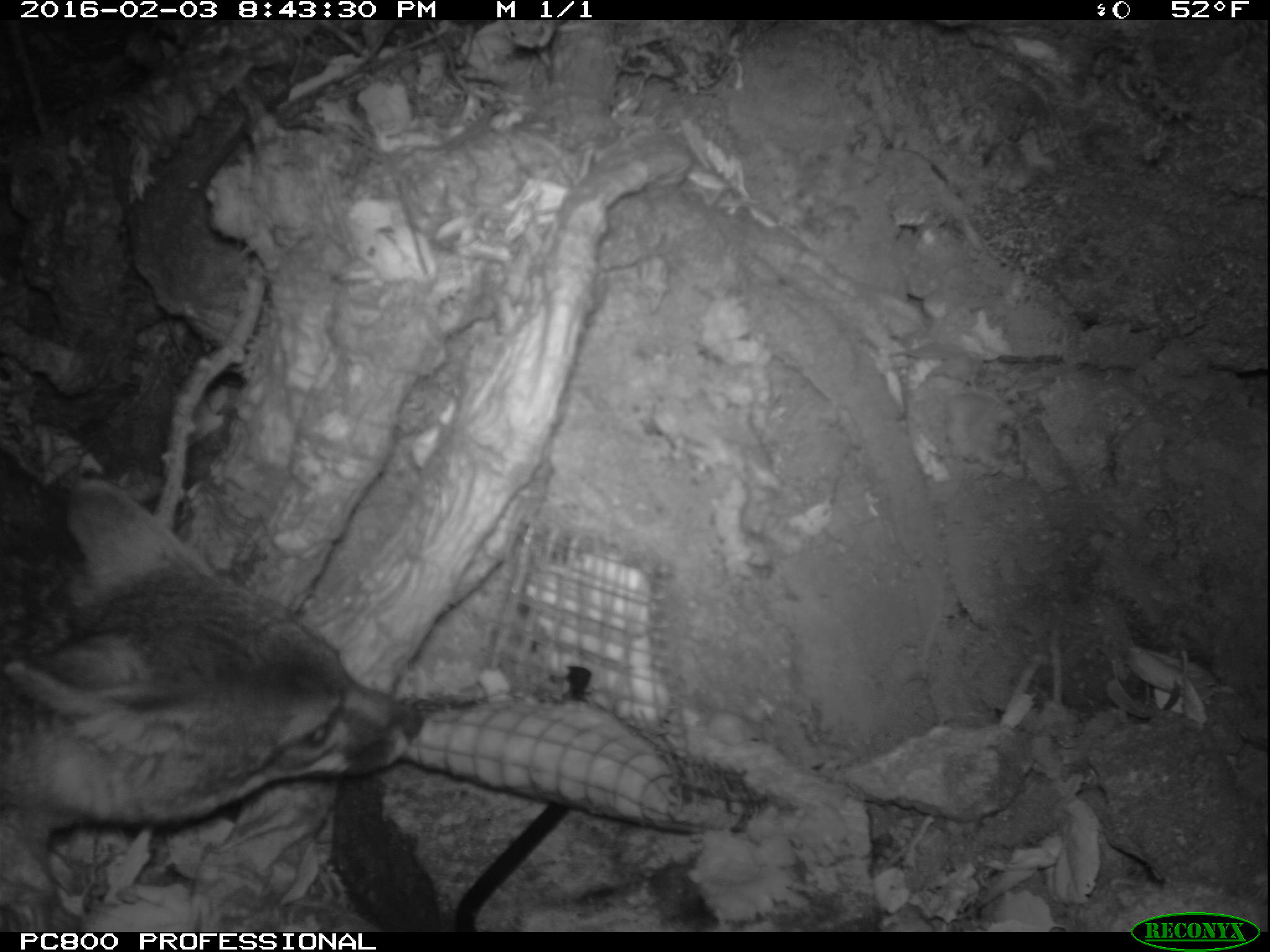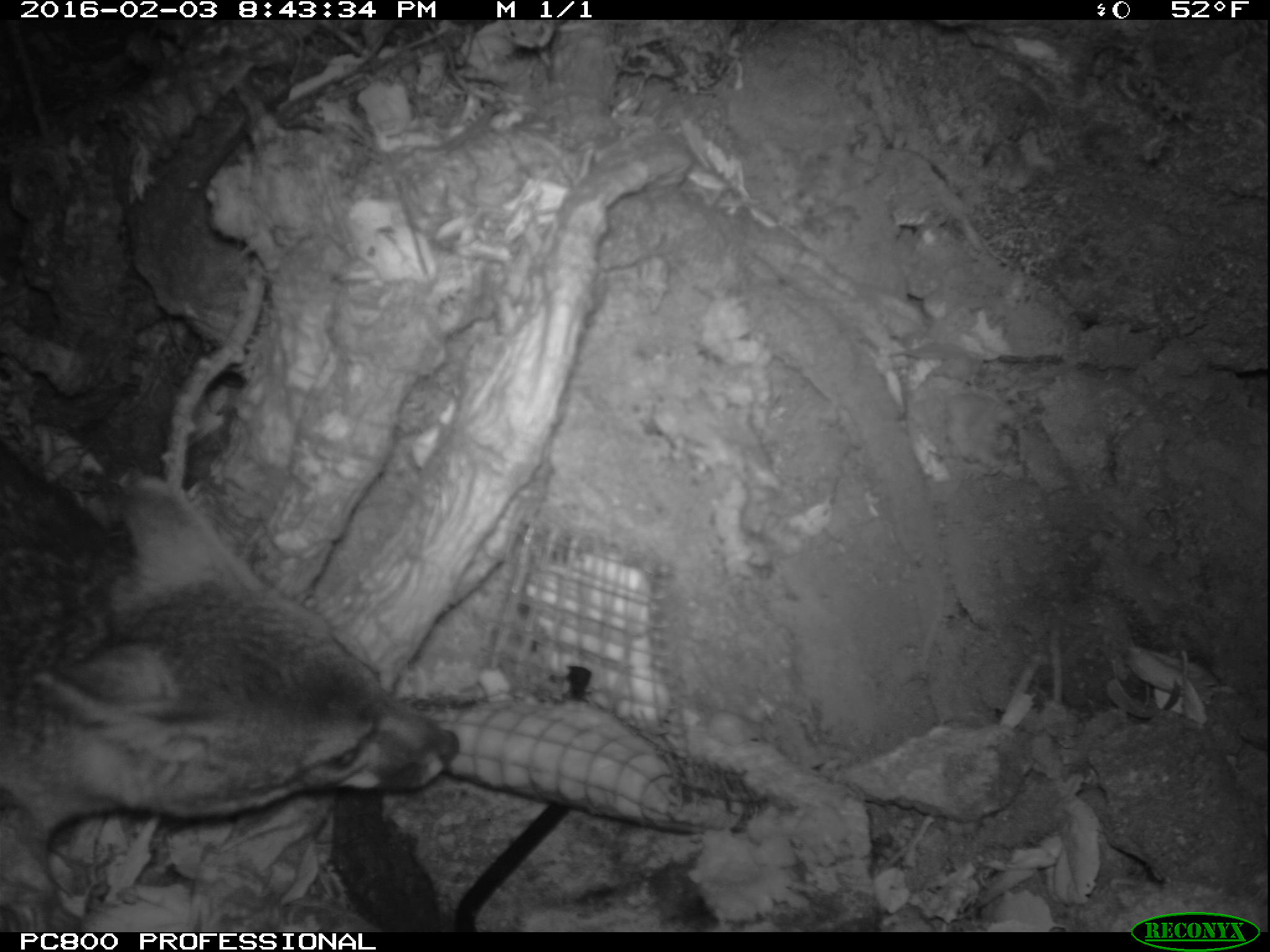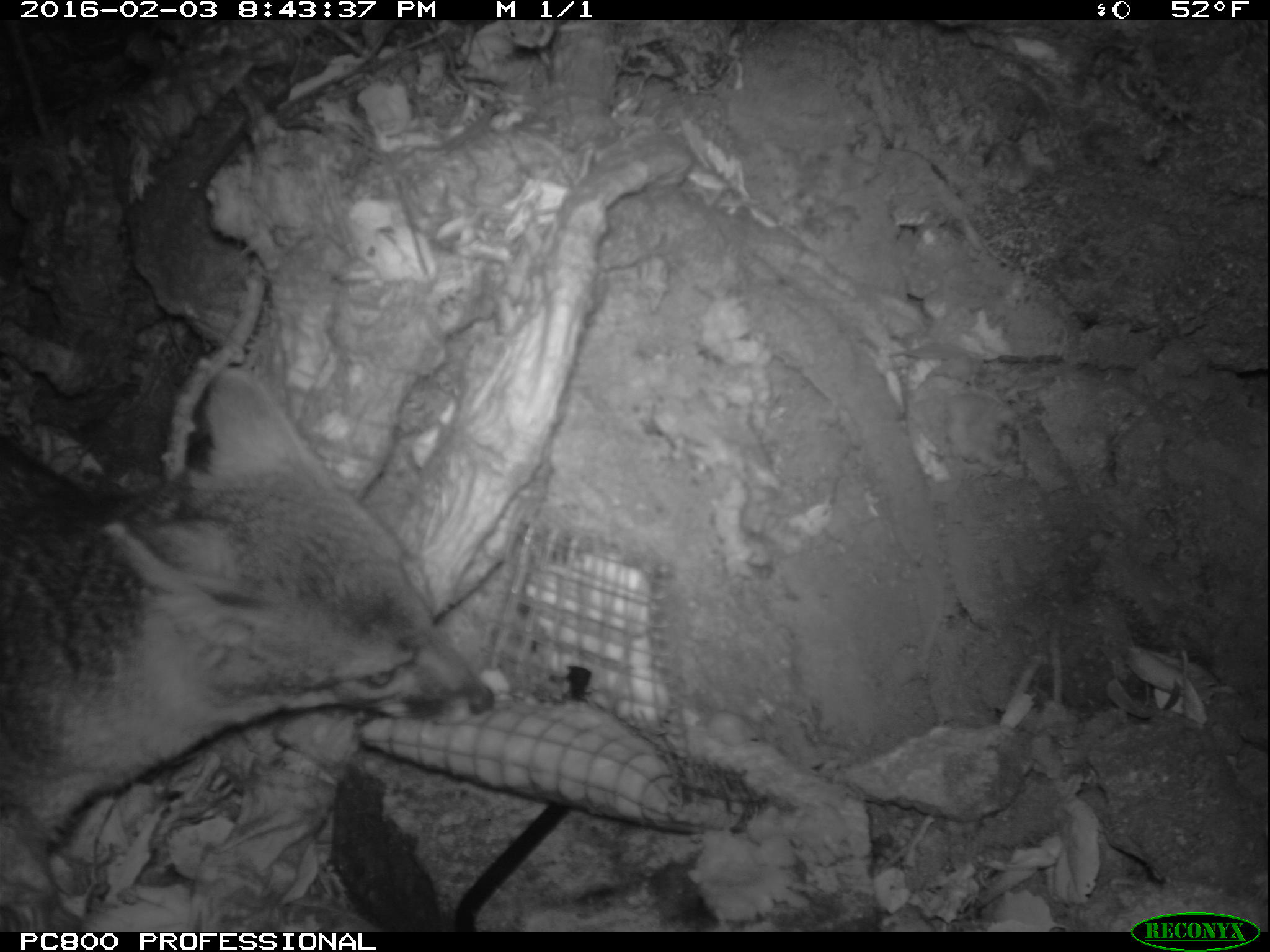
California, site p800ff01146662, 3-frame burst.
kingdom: Animalia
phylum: Chordata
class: Mammalia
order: Carnivora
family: Canidae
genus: Urocyon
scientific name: Urocyon littoralis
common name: island fox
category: fox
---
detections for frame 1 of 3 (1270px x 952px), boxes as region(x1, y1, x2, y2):
fox: region(0, 482, 424, 843)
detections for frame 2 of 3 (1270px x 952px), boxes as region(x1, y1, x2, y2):
fox: region(0, 439, 459, 845)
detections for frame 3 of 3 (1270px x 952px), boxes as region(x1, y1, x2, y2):
fox: region(0, 366, 496, 849)